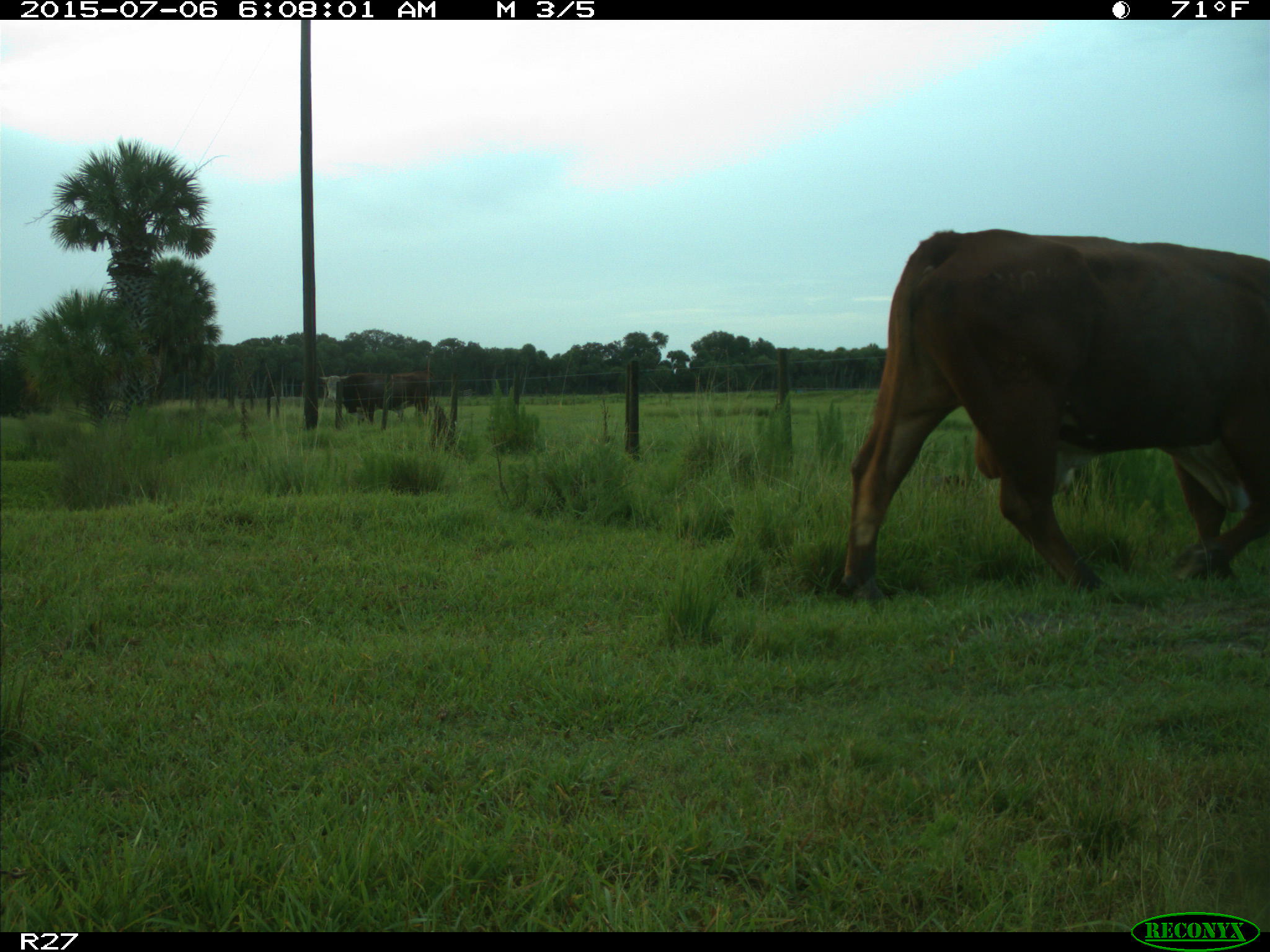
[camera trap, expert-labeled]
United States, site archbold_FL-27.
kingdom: Animalia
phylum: Chordata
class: Mammalia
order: Artiodactyla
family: Bovidae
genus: Bos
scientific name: Bos taurus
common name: domestic cow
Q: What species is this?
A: Bos taurus (domestic cow).